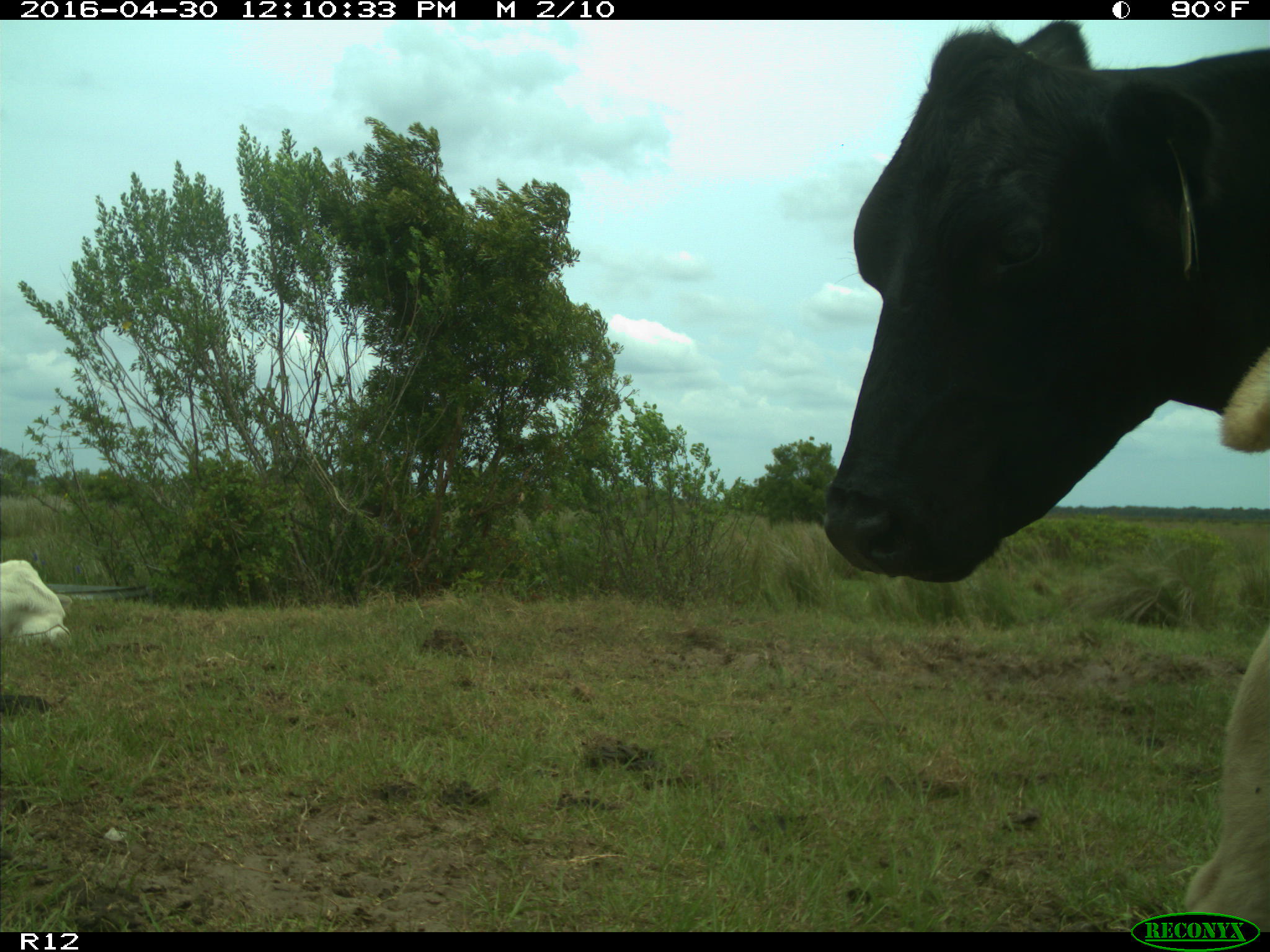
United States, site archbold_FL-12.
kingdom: Animalia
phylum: Chordata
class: Mammalia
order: Artiodactyla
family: Bovidae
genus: Bos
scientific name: Bos taurus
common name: domestic cow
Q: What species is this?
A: Bos taurus (domestic cow).